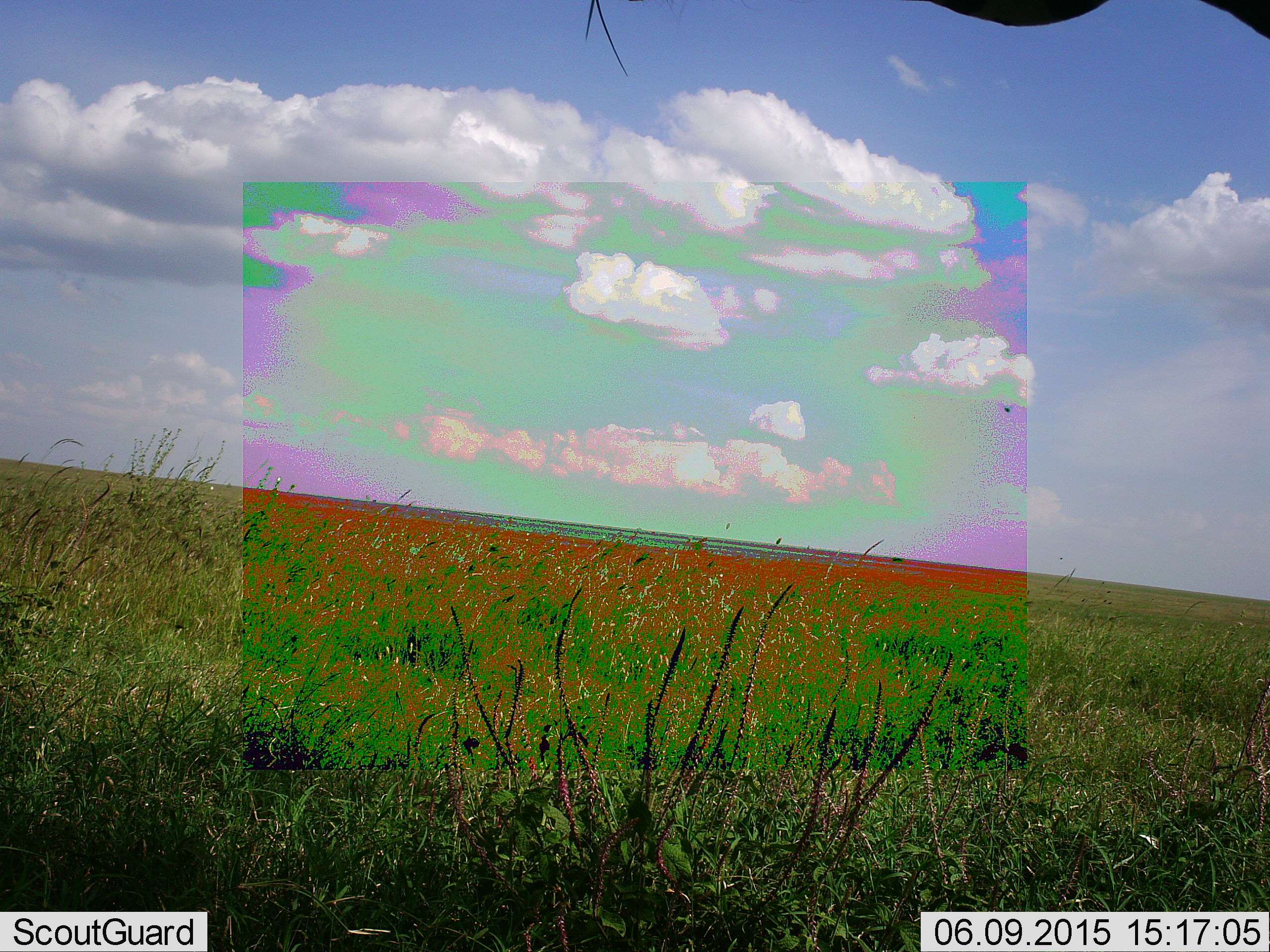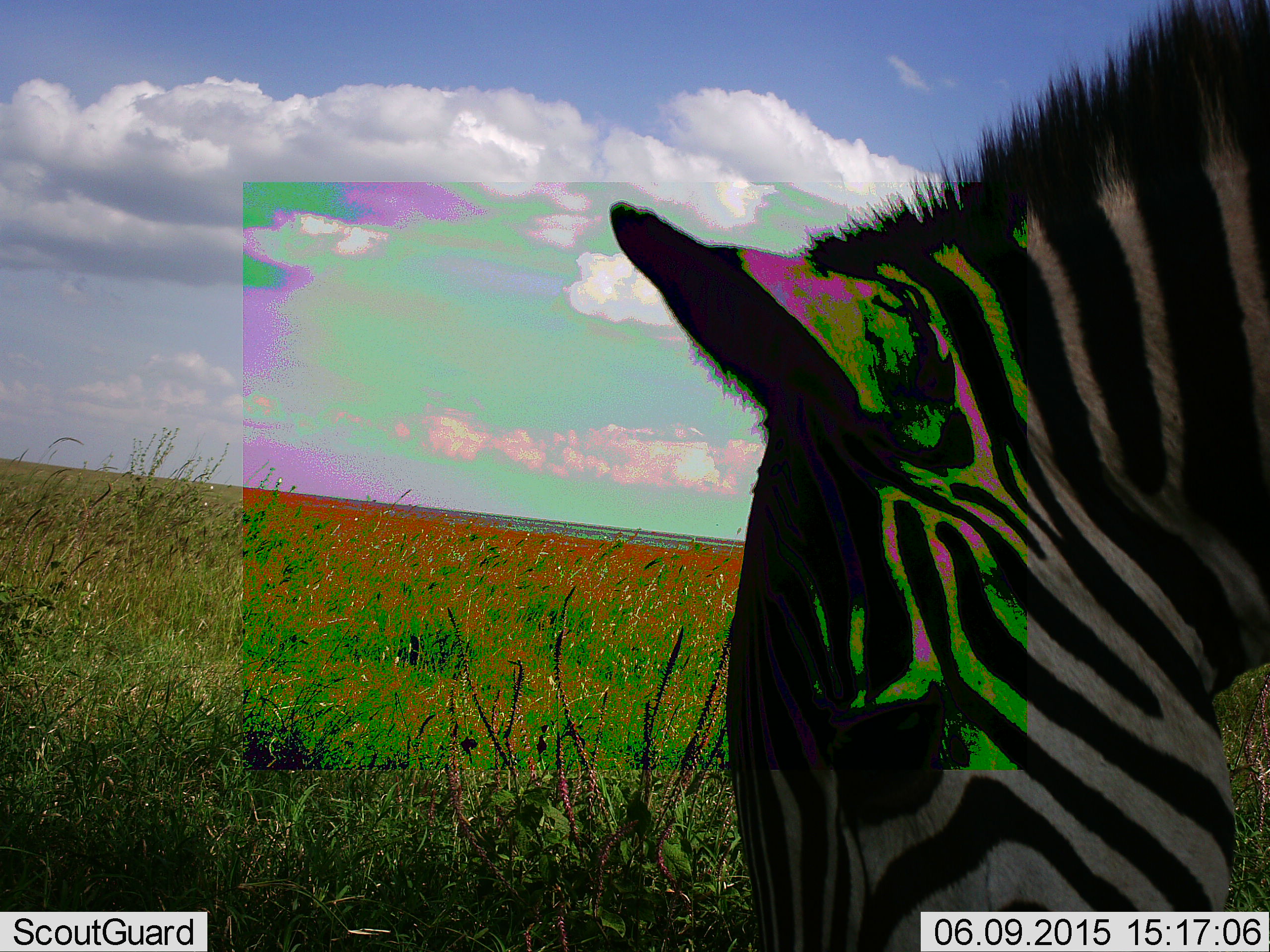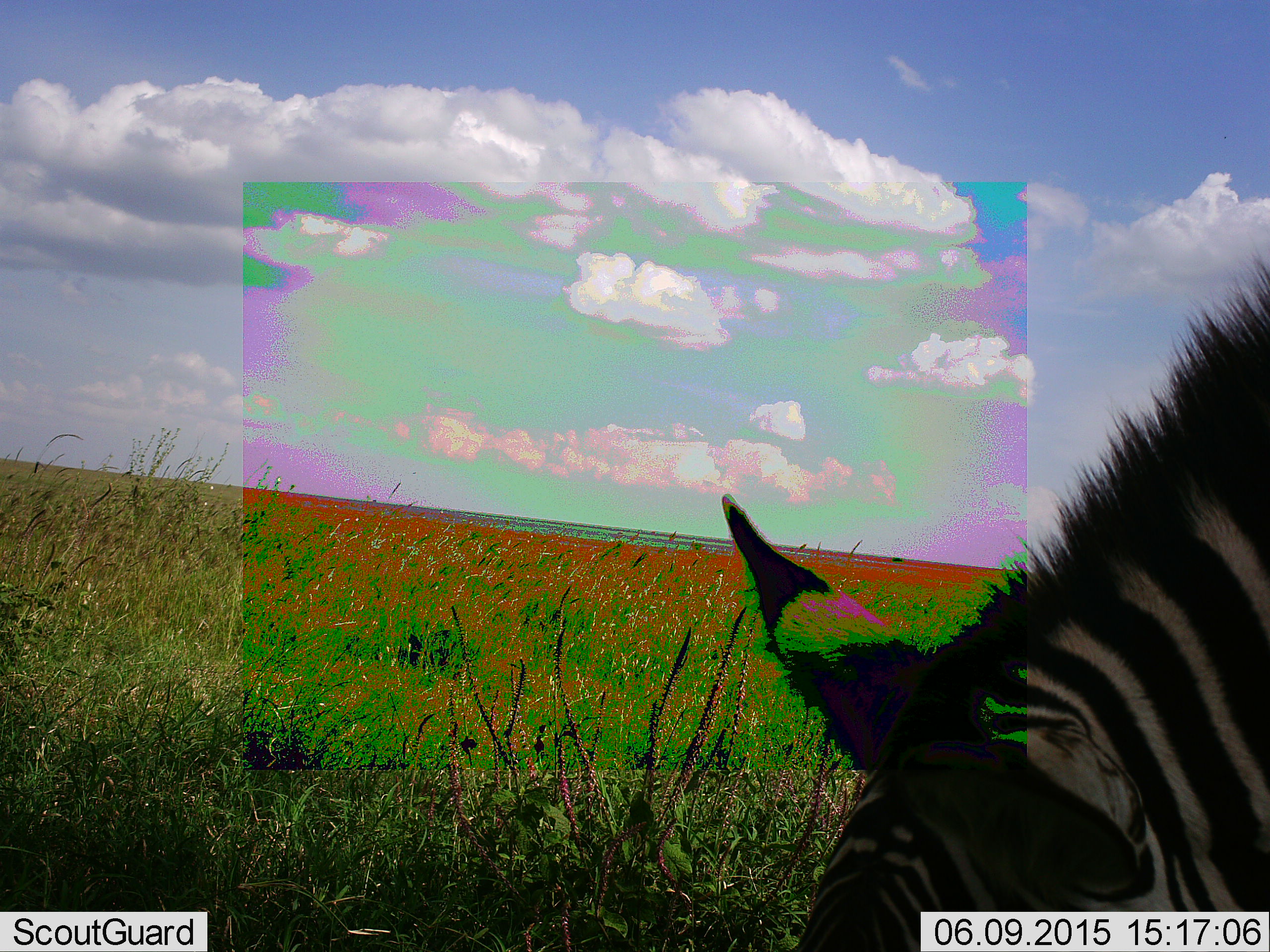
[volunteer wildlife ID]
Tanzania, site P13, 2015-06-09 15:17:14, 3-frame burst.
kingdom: Animalia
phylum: Chordata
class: Mammalia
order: Perissodactyla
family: Equidae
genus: Equus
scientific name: Equus quagga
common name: plains zebra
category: zebra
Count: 1.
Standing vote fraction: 30%.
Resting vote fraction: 0%.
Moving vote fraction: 10%.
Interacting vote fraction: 0%.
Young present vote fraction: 0%.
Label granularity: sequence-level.